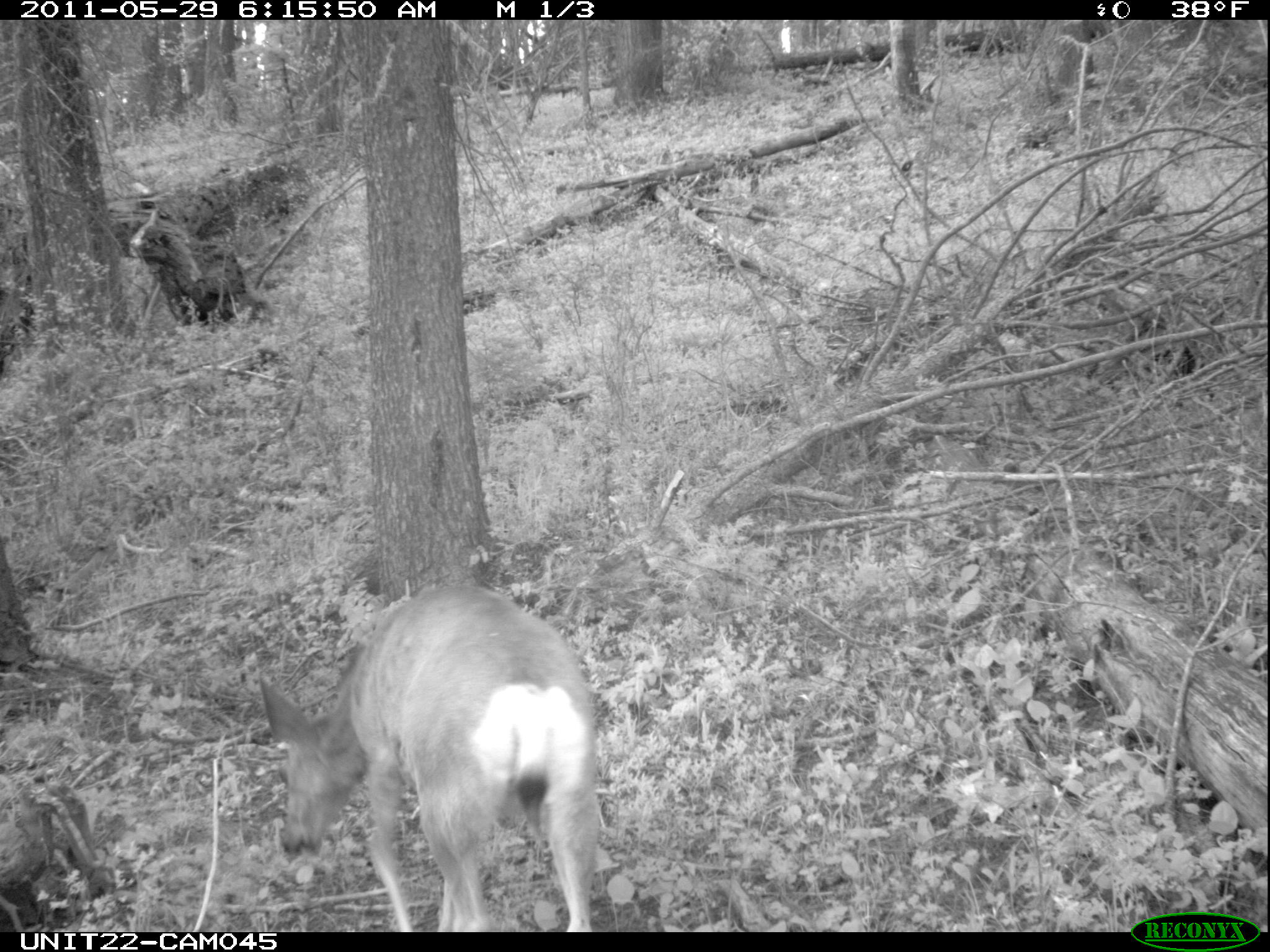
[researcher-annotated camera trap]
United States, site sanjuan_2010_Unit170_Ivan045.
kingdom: Animalia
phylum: Chordata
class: Mammalia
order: Artiodactyla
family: Cervidae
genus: Odocoileus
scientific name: Odocoileus hemionus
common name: mule deer